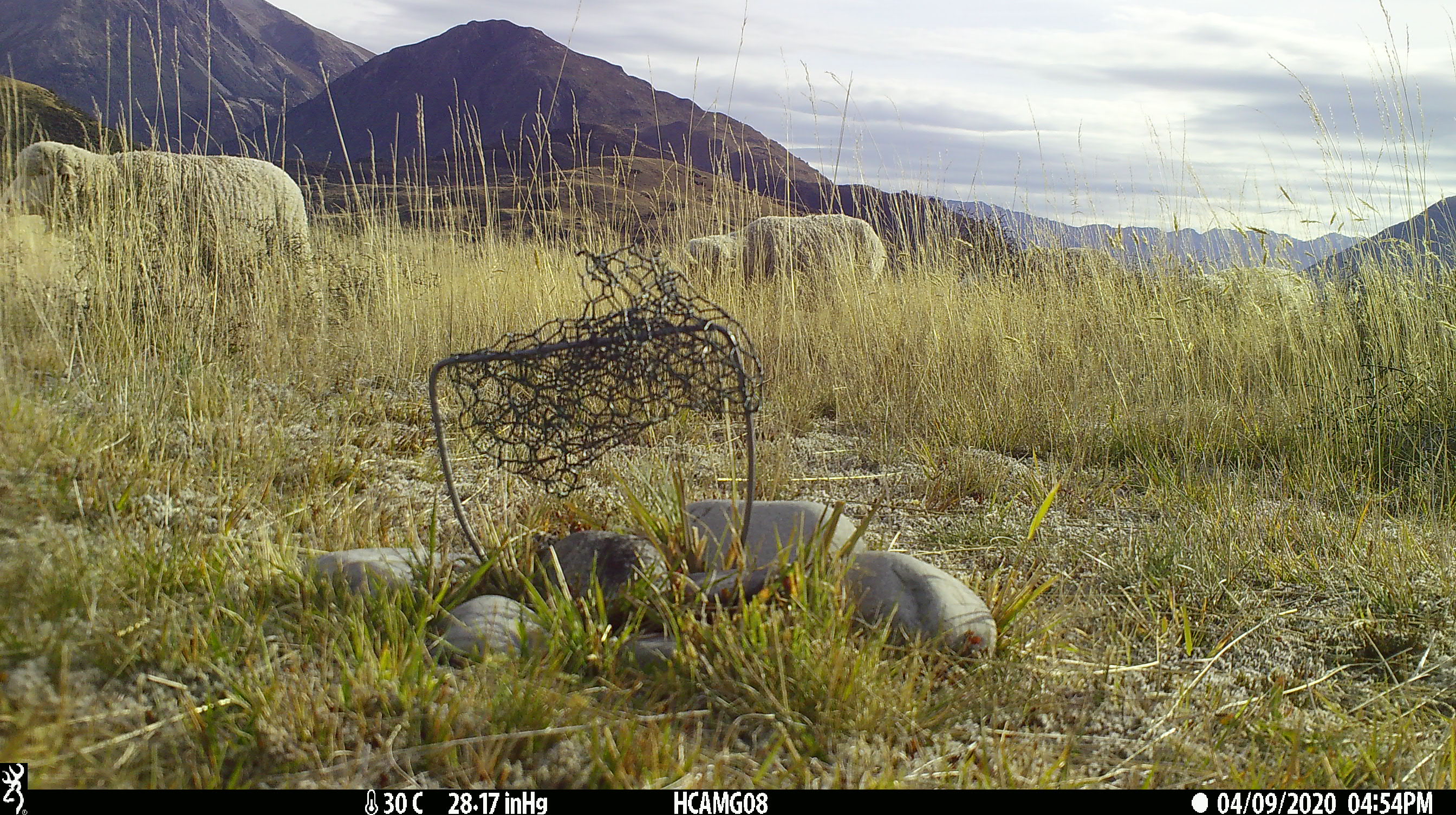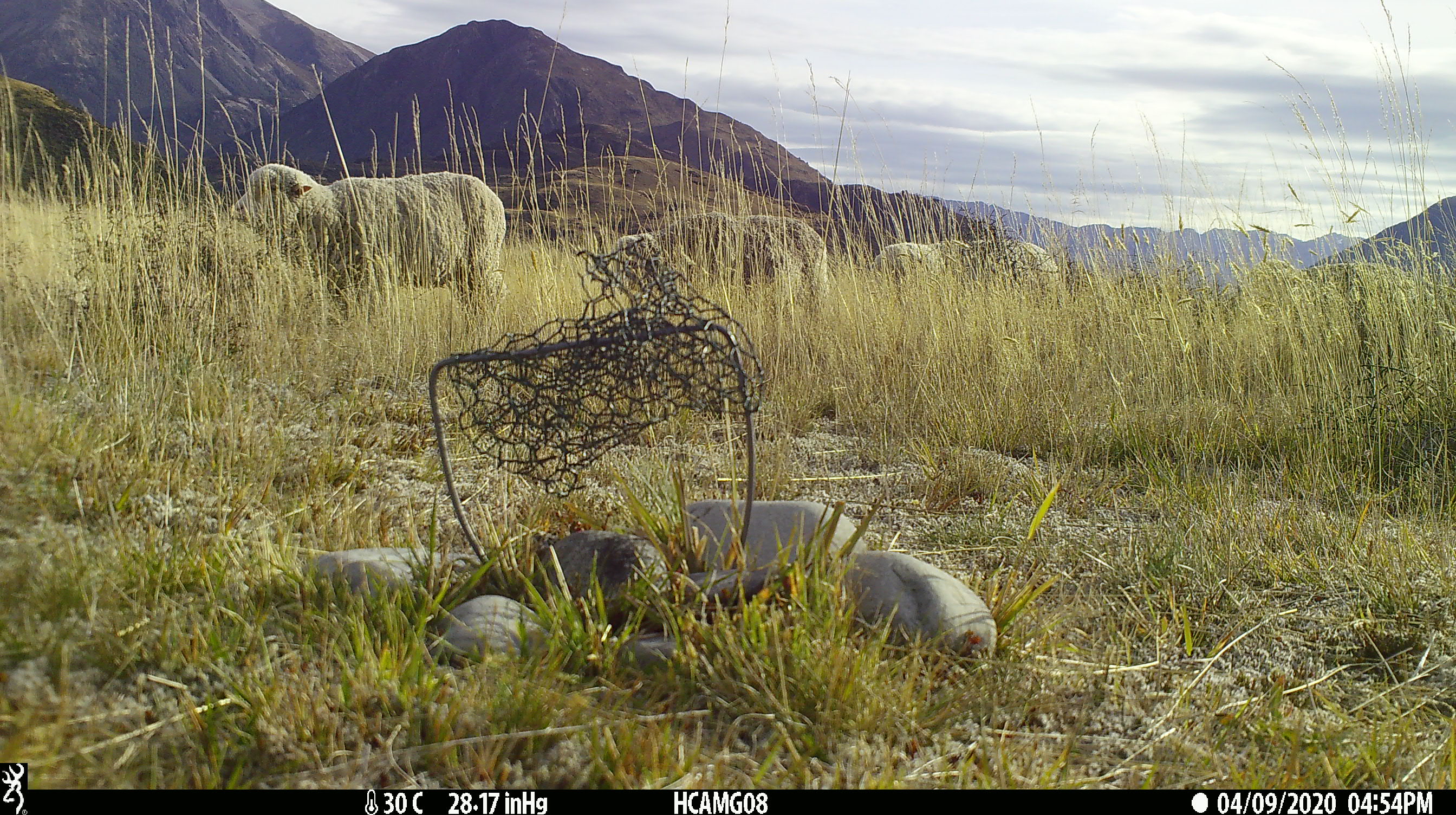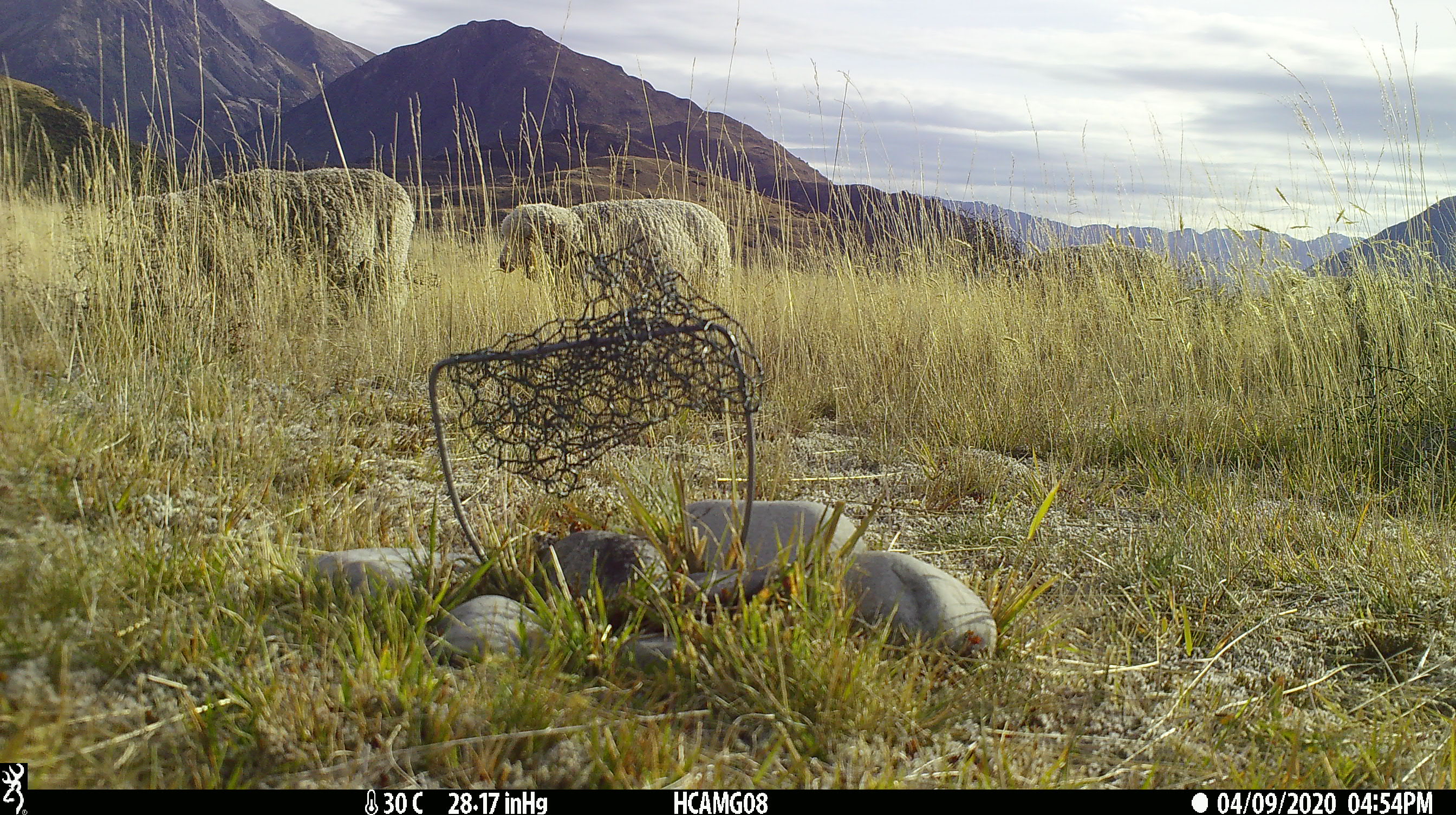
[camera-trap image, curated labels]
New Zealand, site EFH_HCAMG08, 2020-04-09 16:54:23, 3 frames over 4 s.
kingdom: Animalia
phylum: Chordata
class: Mammalia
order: Artiodactyla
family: Bovidae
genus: Ovis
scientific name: Ovis aries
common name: domestic sheep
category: sheep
Sheep (domestic sheep) (Ovis aries).